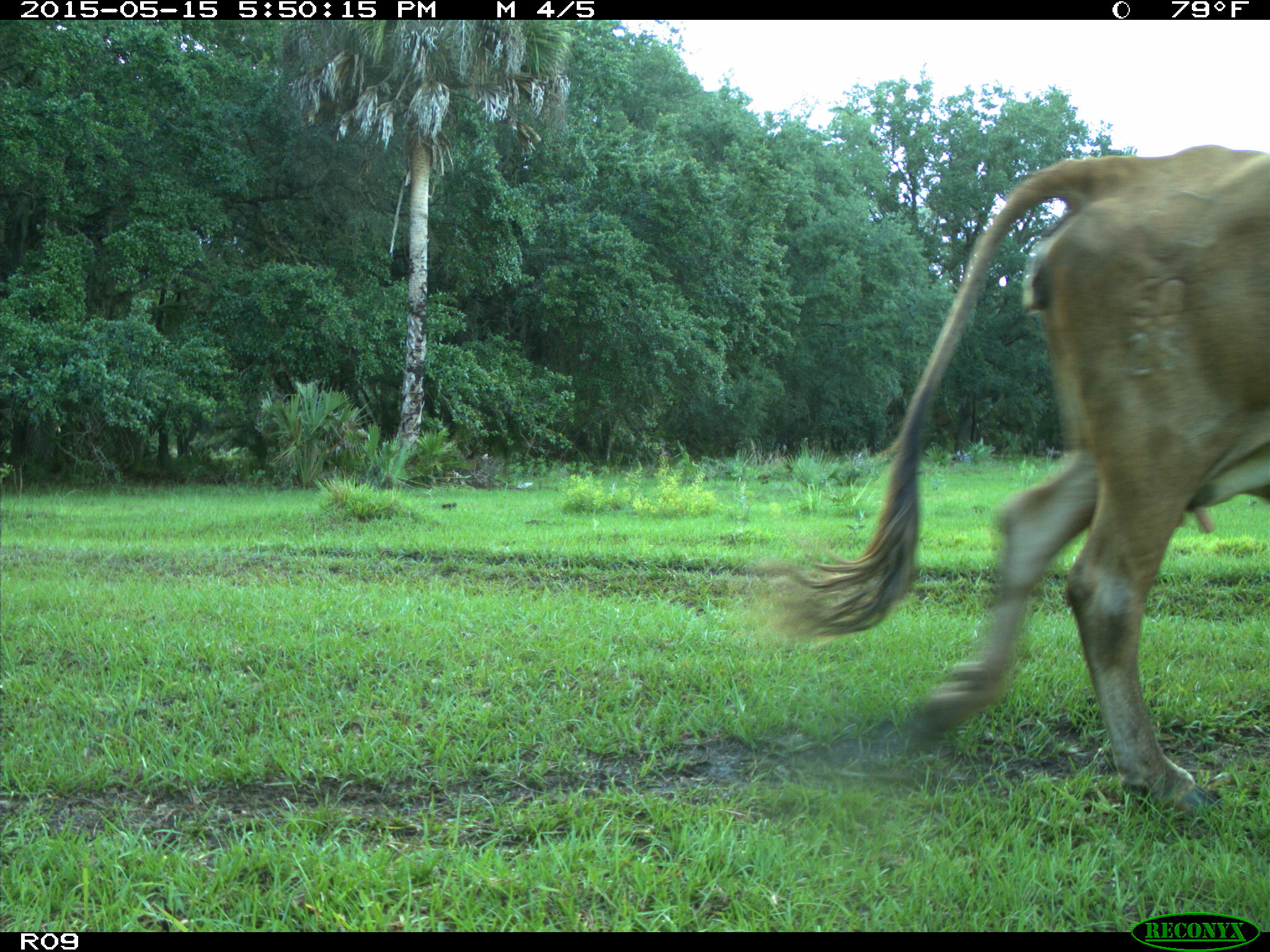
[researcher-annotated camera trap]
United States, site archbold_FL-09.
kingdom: Animalia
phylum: Chordata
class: Mammalia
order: Artiodactyla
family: Bovidae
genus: Bos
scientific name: Bos taurus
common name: domestic cow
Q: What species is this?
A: Bos taurus (domestic cow).